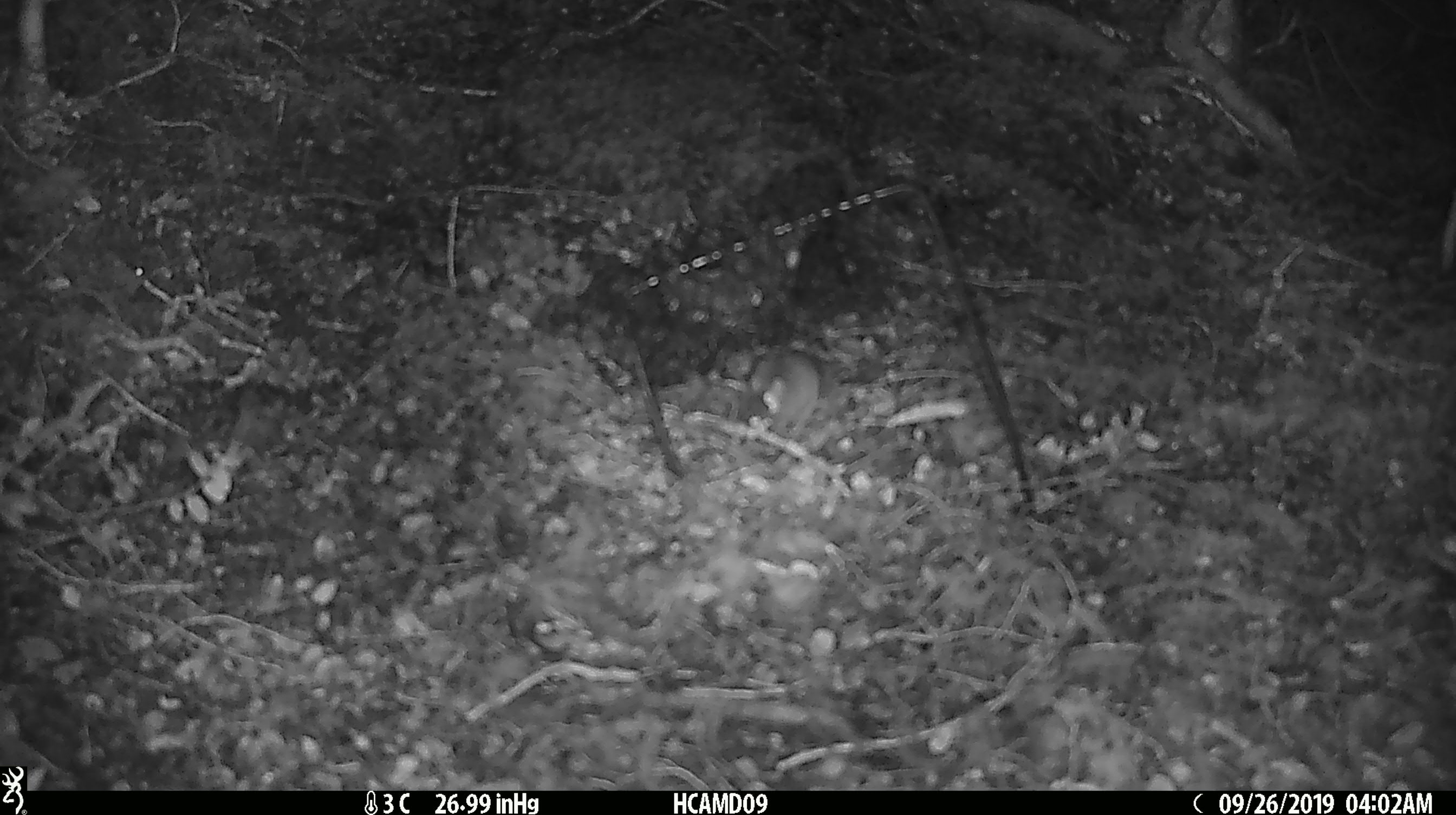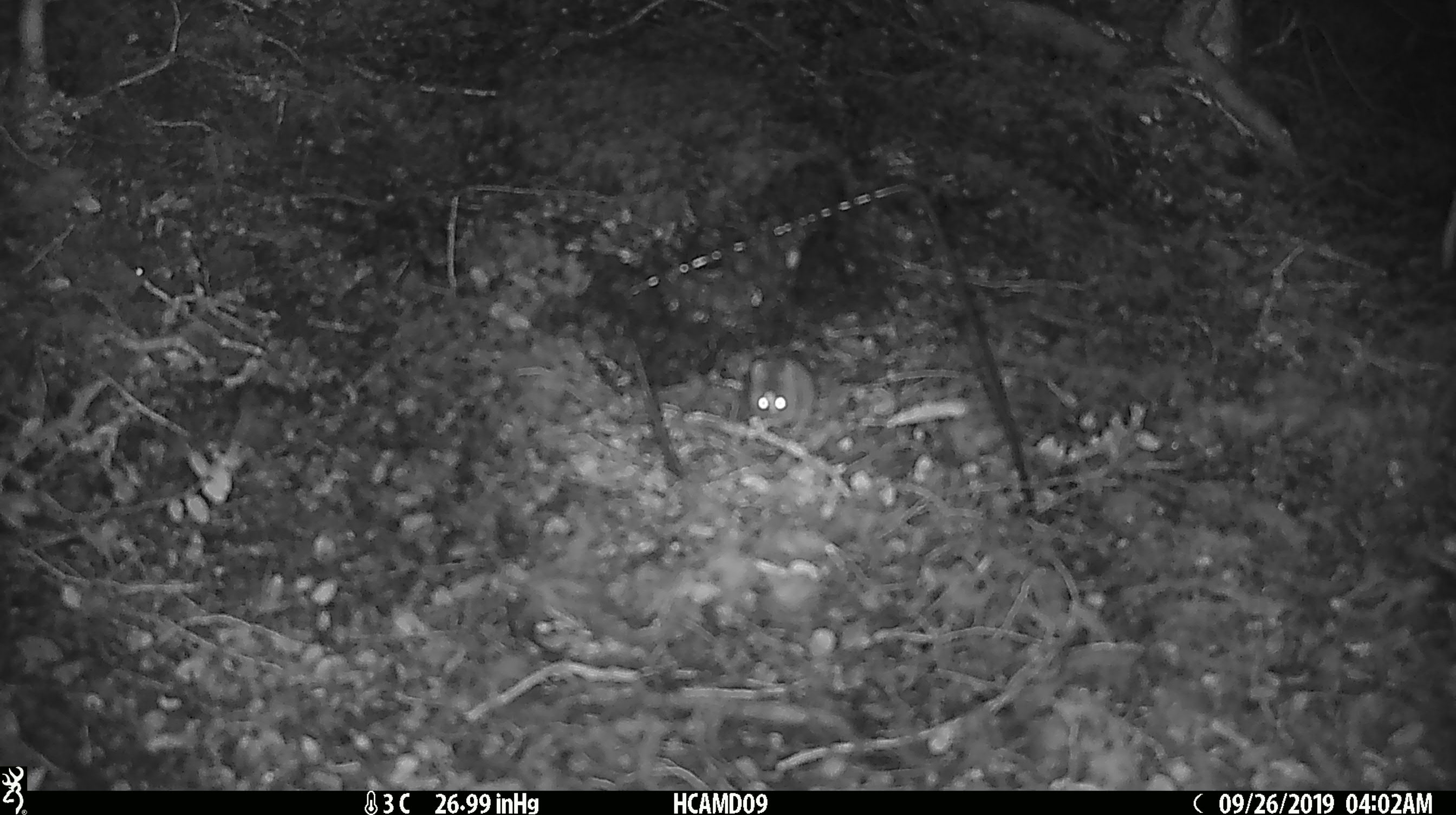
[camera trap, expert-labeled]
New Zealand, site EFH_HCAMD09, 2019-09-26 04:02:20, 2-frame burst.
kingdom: Animalia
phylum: Chordata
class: Mammalia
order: Rodentia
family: Muridae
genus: Mus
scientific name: Mus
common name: mouse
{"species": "mouse (Mus)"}